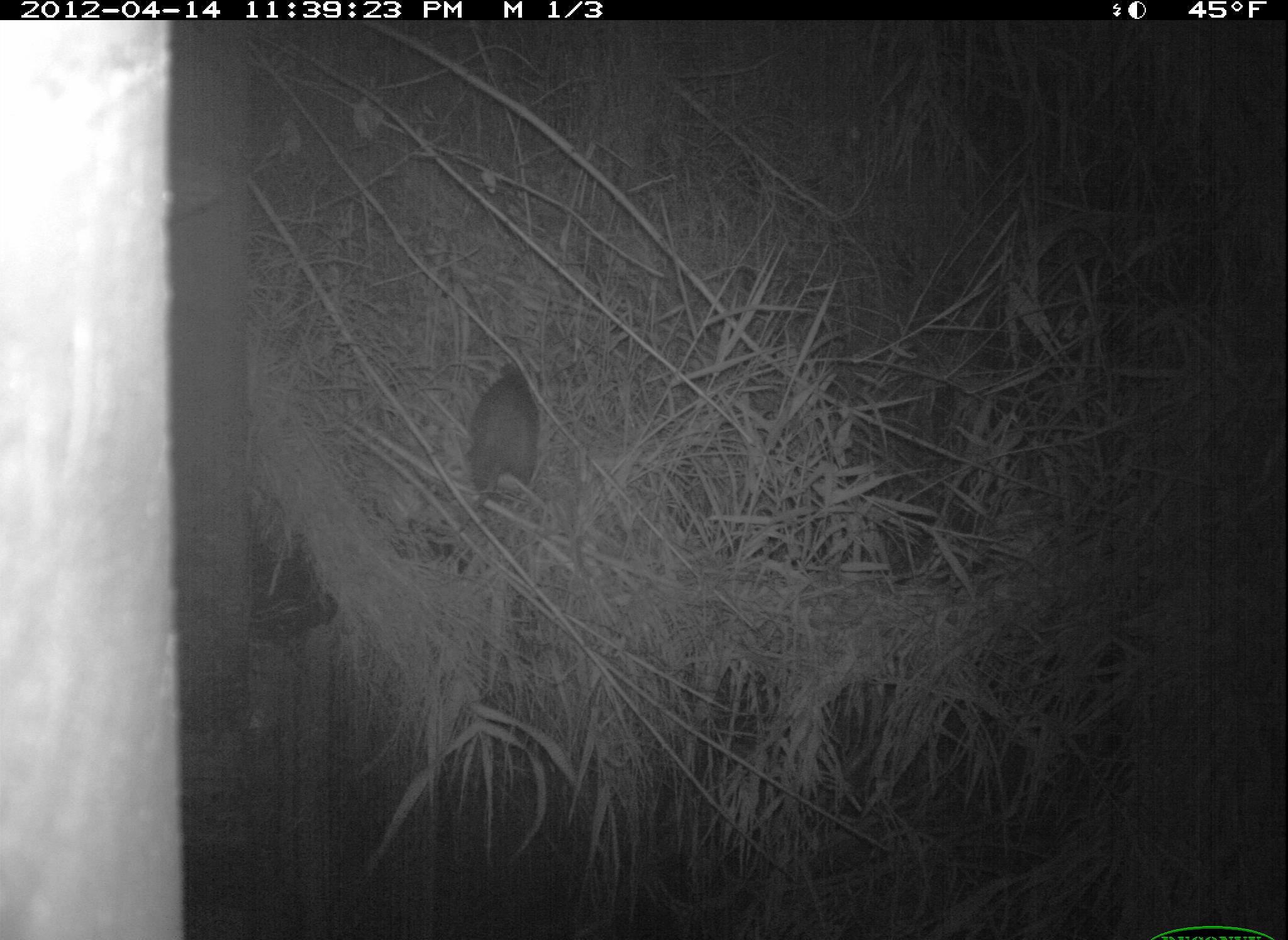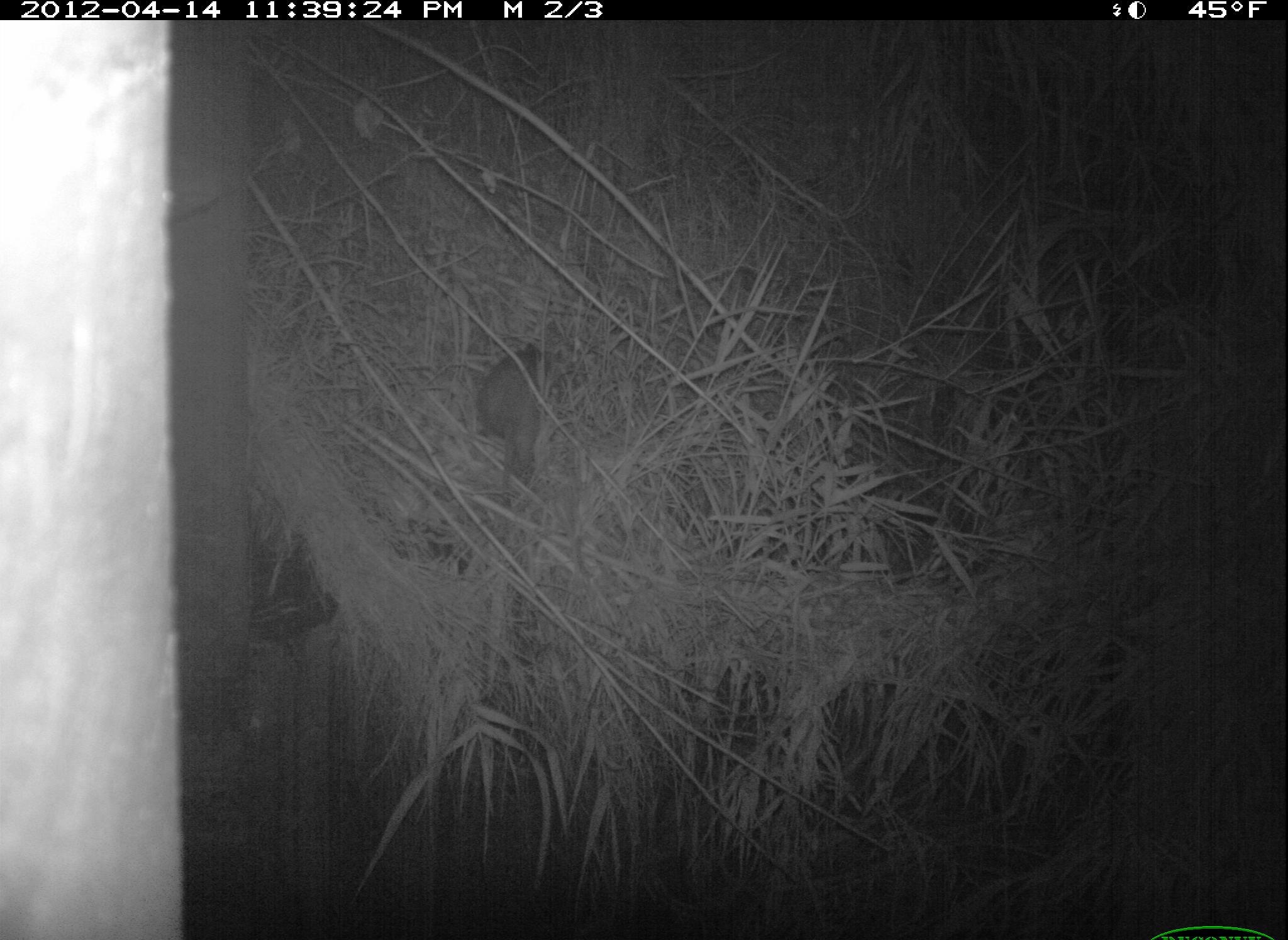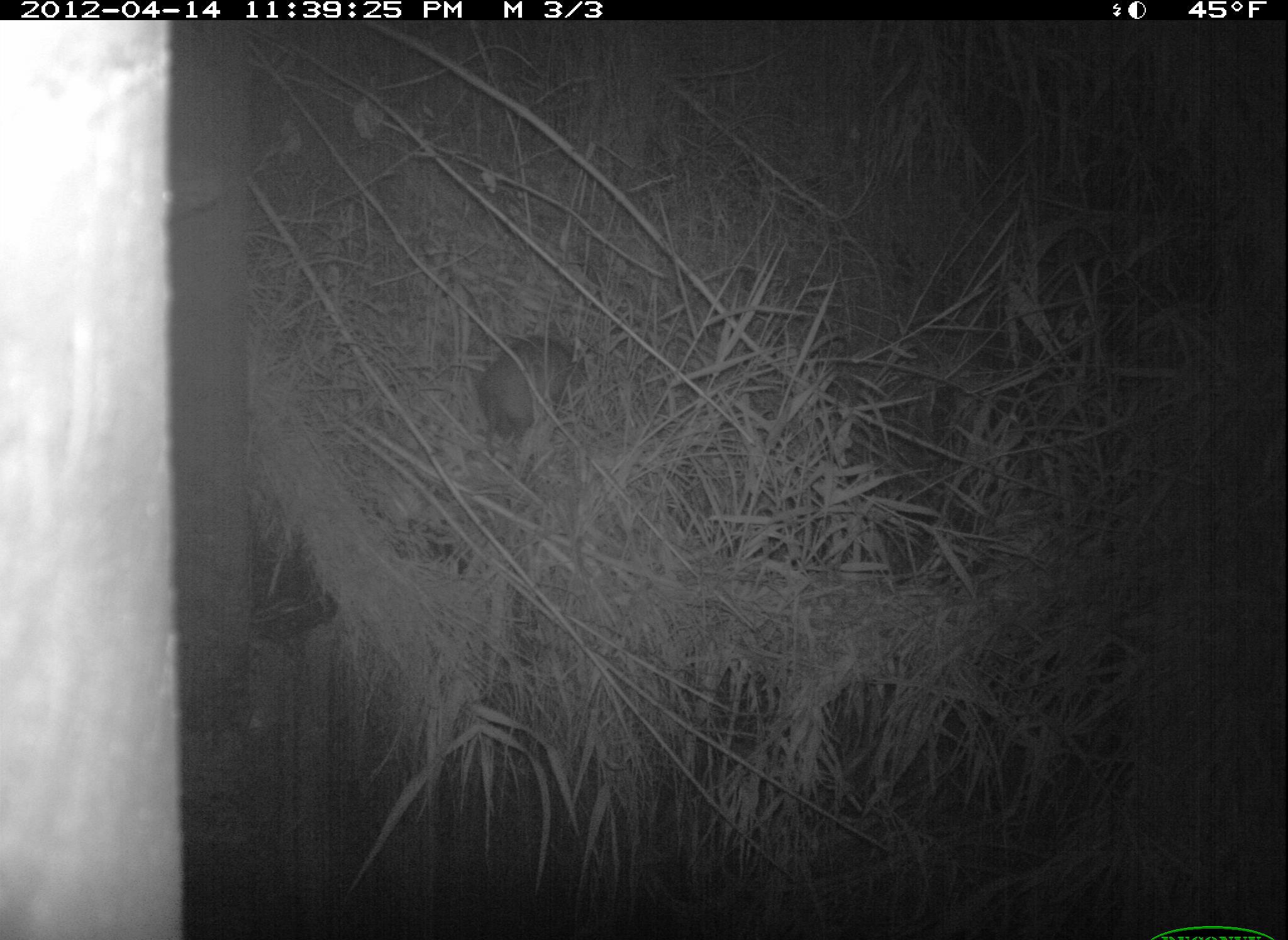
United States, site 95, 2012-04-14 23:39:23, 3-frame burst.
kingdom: Animalia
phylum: Chordata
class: Mammalia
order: Didelphimorphia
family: Didelphidae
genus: Didelphis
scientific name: Didelphis virginiana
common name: virginia opossum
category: opossum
Opossum (virginia opossum) (Didelphis virginiana).